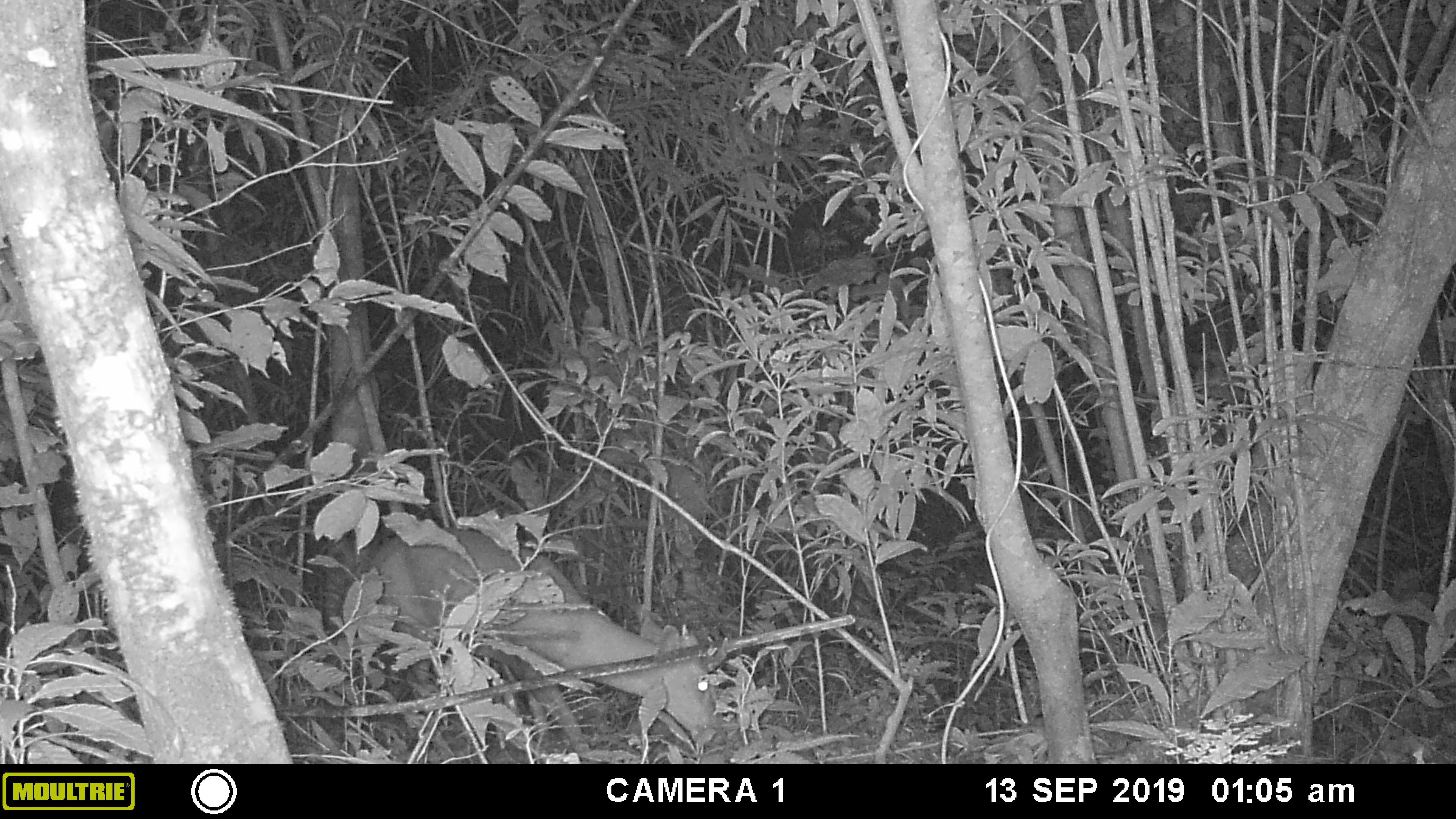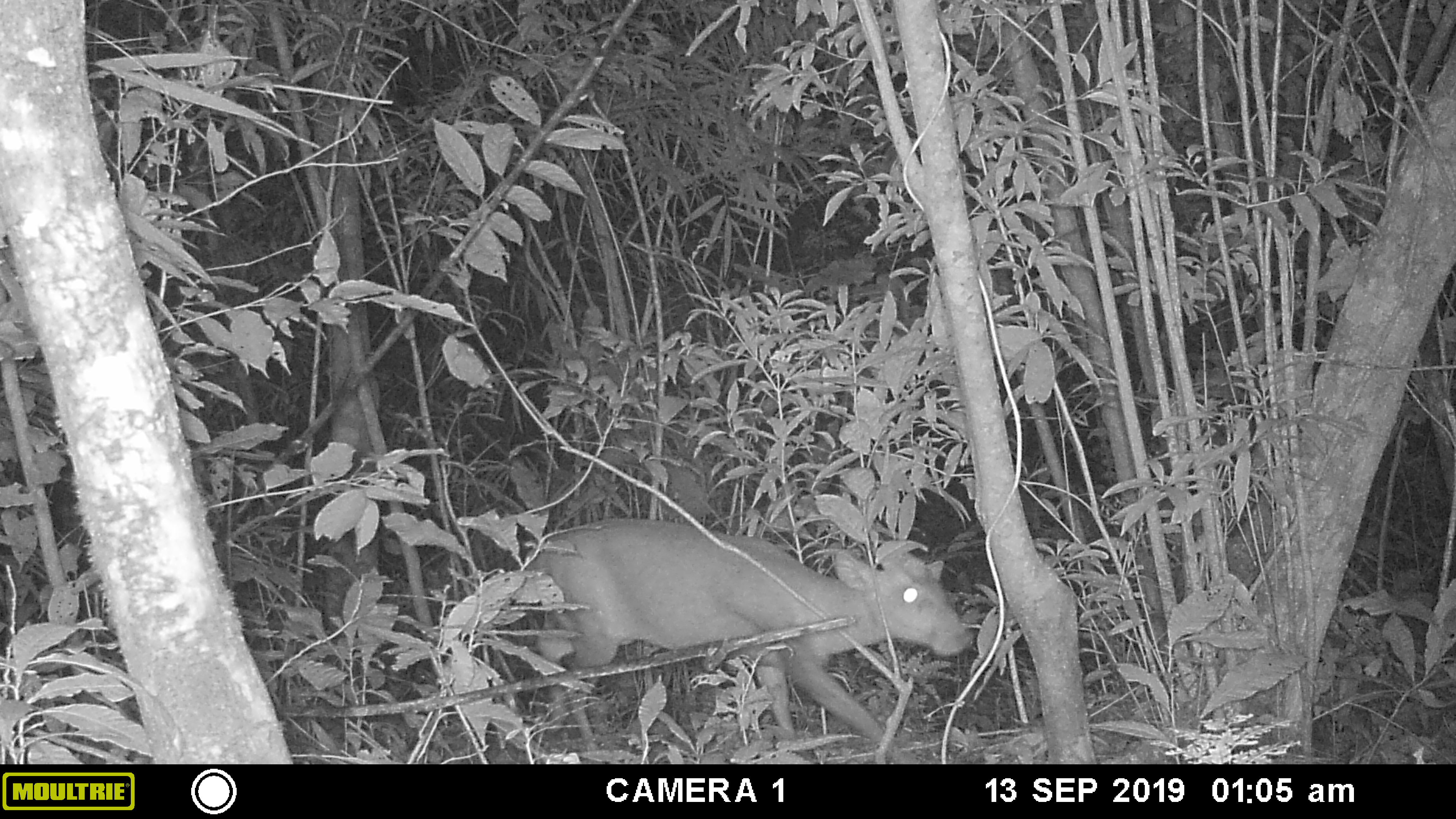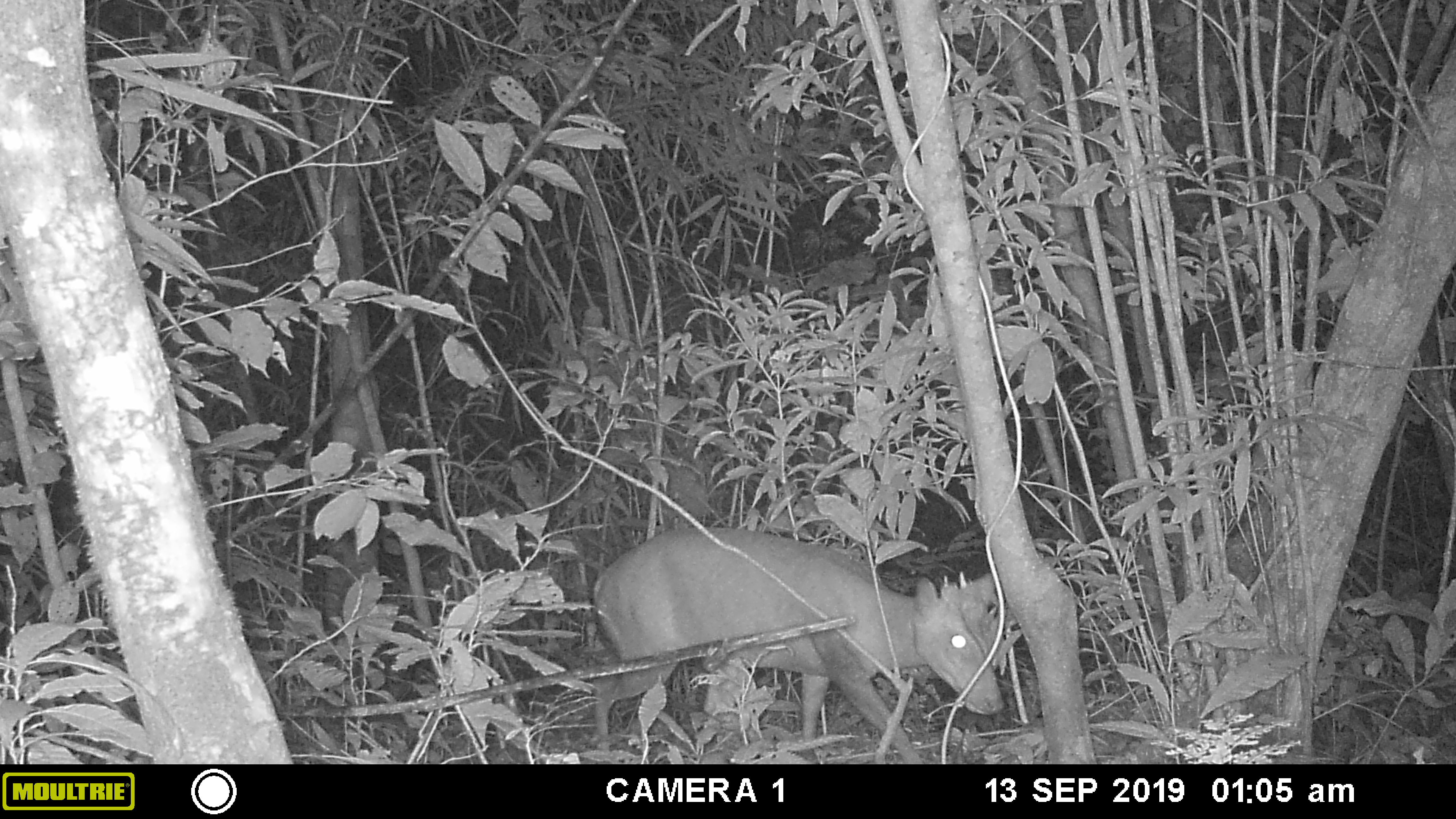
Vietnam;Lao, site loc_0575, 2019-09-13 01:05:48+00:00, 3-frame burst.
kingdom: Animalia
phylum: Chordata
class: Mammalia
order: Artiodactyla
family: Cervidae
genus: Muntiacus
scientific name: Muntiacus rooseveltorum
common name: roosevelt's muntjac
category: roosevelts muntjac group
Roosevelts muntjac group (roosevelt's muntjac) (Muntiacus rooseveltorum). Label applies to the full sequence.